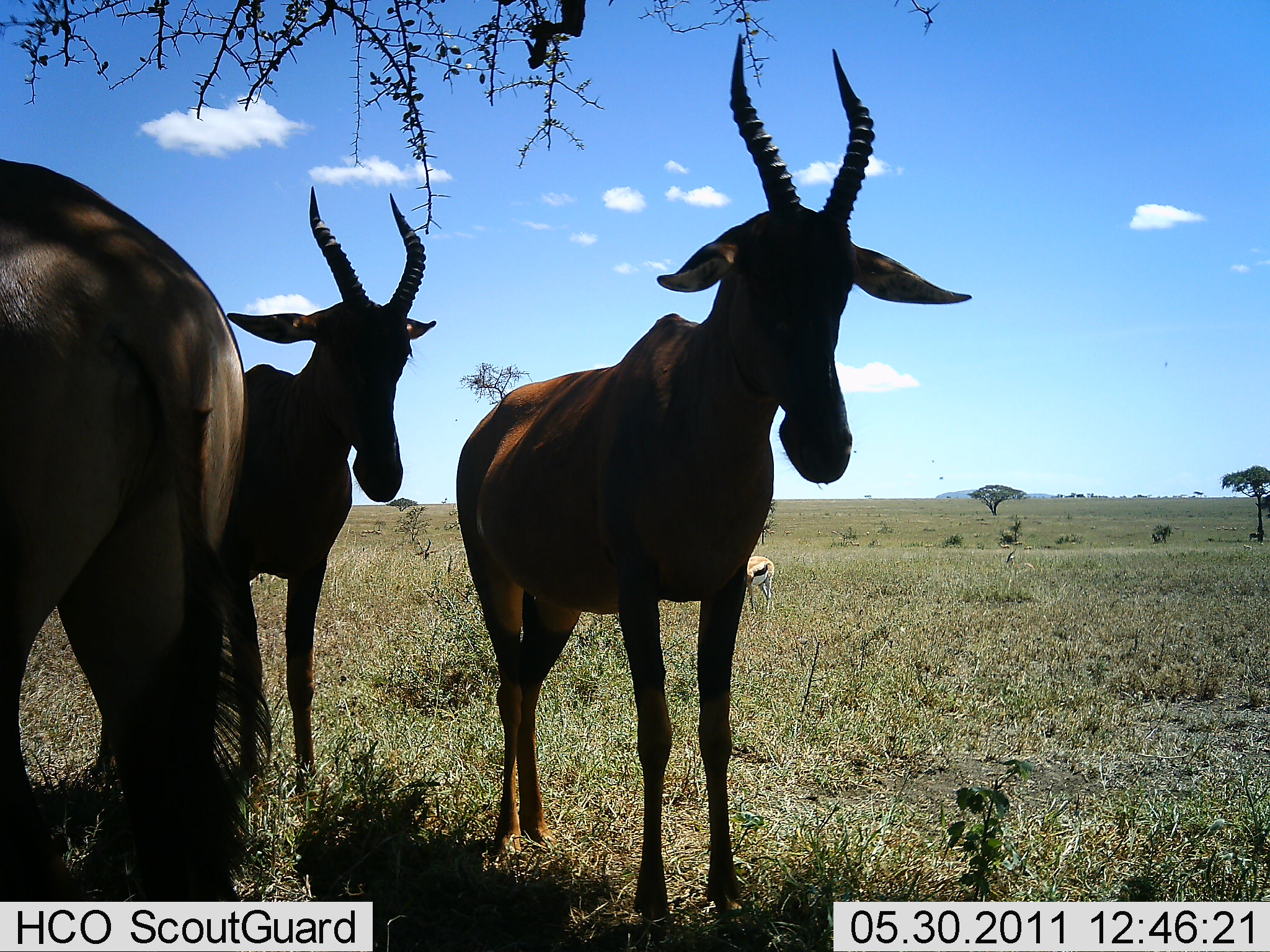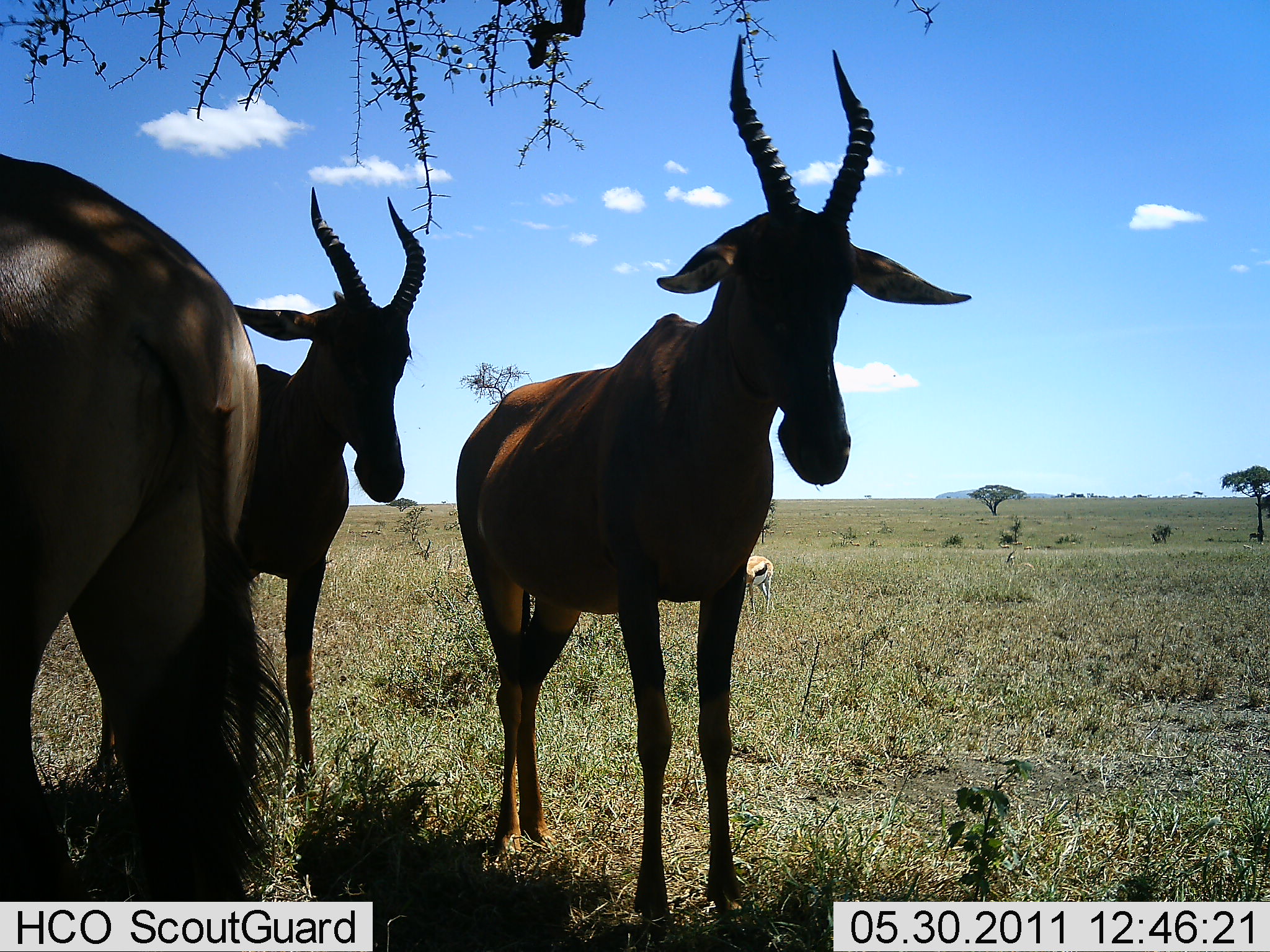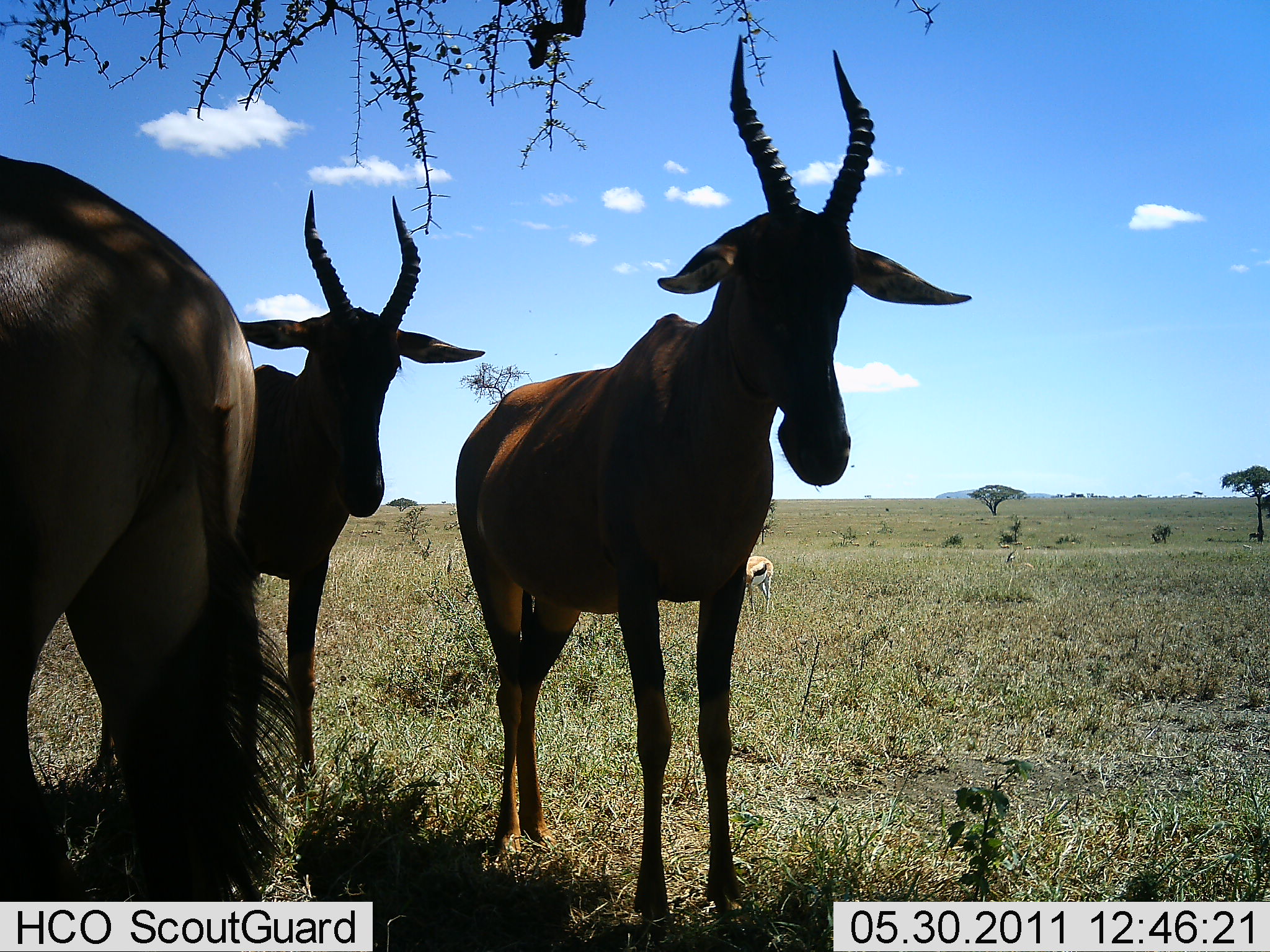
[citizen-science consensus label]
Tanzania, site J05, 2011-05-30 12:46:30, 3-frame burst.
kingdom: Animalia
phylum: Chordata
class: Mammalia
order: Artiodactyla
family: Bovidae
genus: Eudorcas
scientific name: Eudorcas thomsonii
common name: thomson's gazelle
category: gazellethomsons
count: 1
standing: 83%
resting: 0%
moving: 8%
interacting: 0%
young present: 0%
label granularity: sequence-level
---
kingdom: Animalia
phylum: Chordata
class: Mammalia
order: Artiodactyla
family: Bovidae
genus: Alcelaphus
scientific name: Alcelaphus buselaphus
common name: hartebeest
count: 3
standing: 100%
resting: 0%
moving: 0%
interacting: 10%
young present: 0%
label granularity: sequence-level